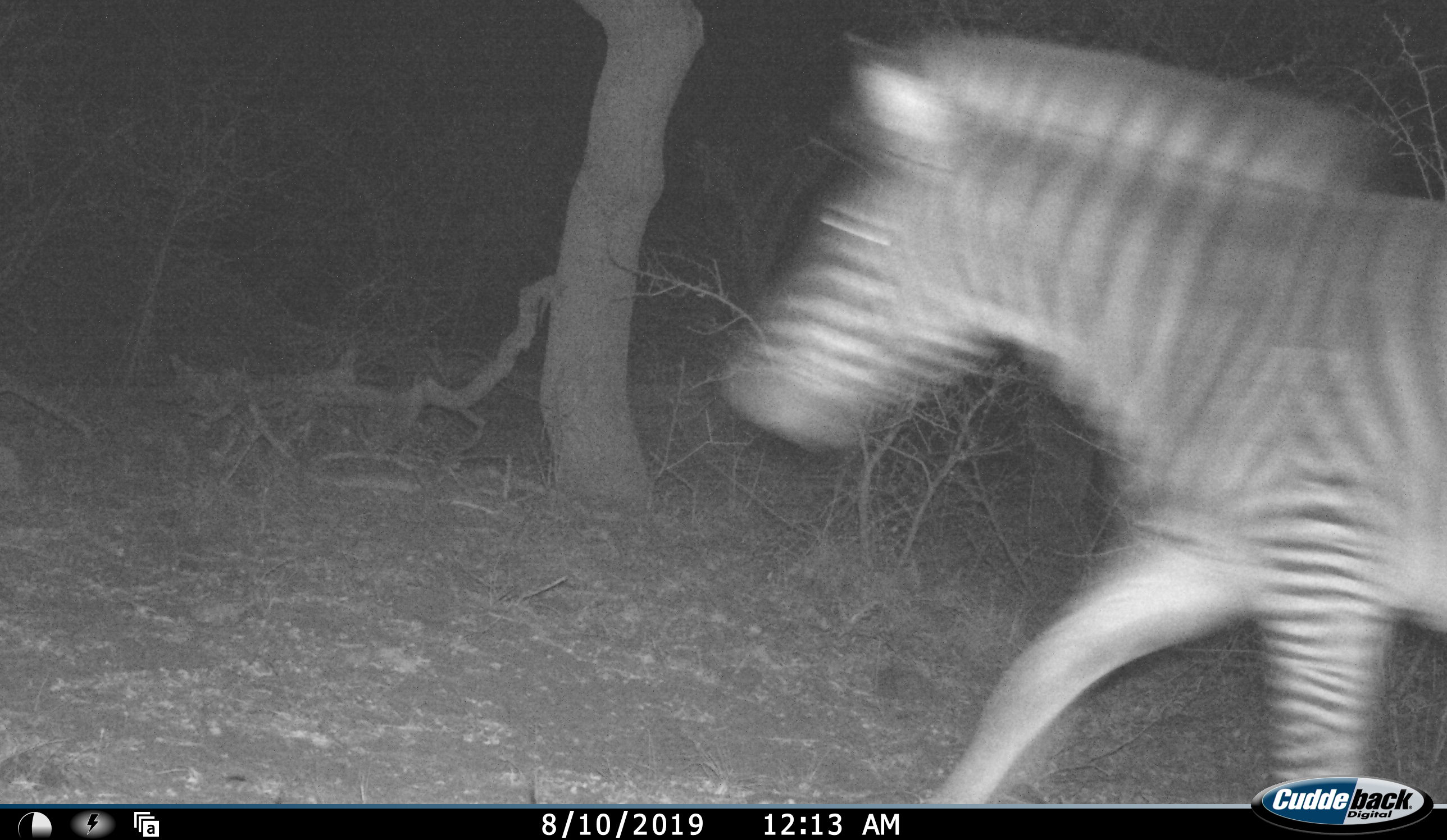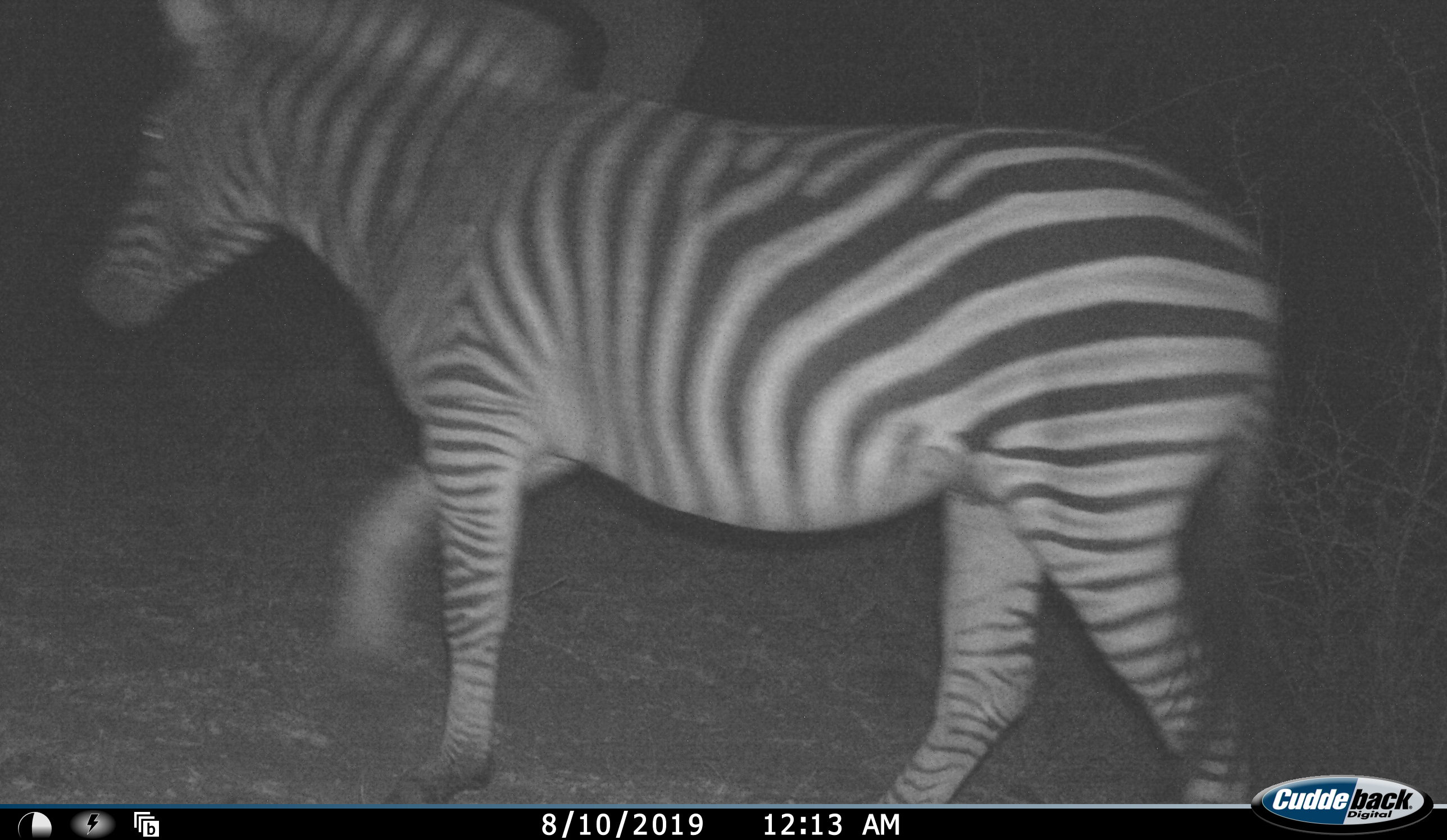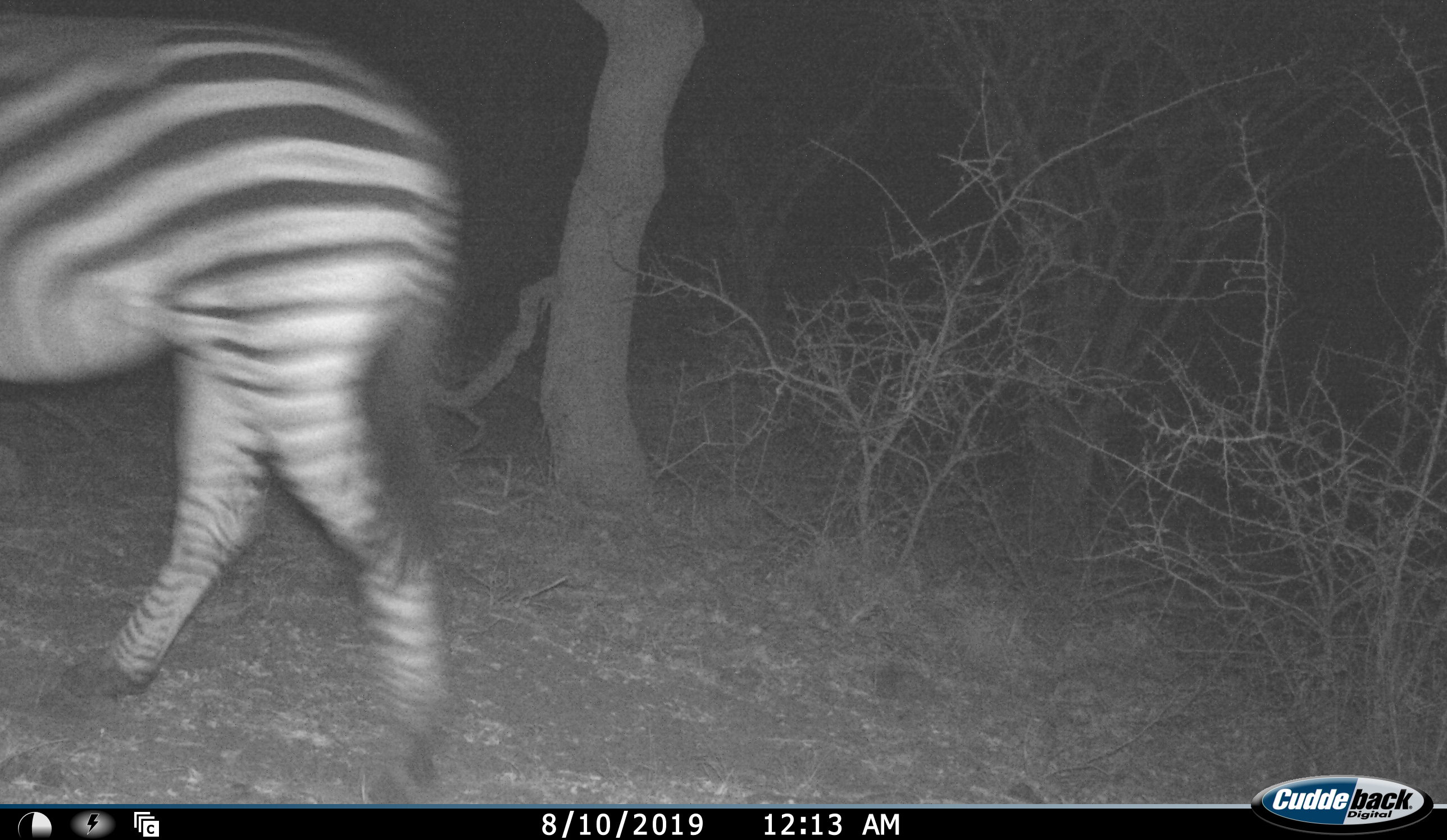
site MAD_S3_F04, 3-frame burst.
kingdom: Animalia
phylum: Chordata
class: Mammalia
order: Perissodactyla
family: Equidae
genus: Equus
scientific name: Equus quagga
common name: plains zebra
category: zebraplains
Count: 1.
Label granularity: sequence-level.